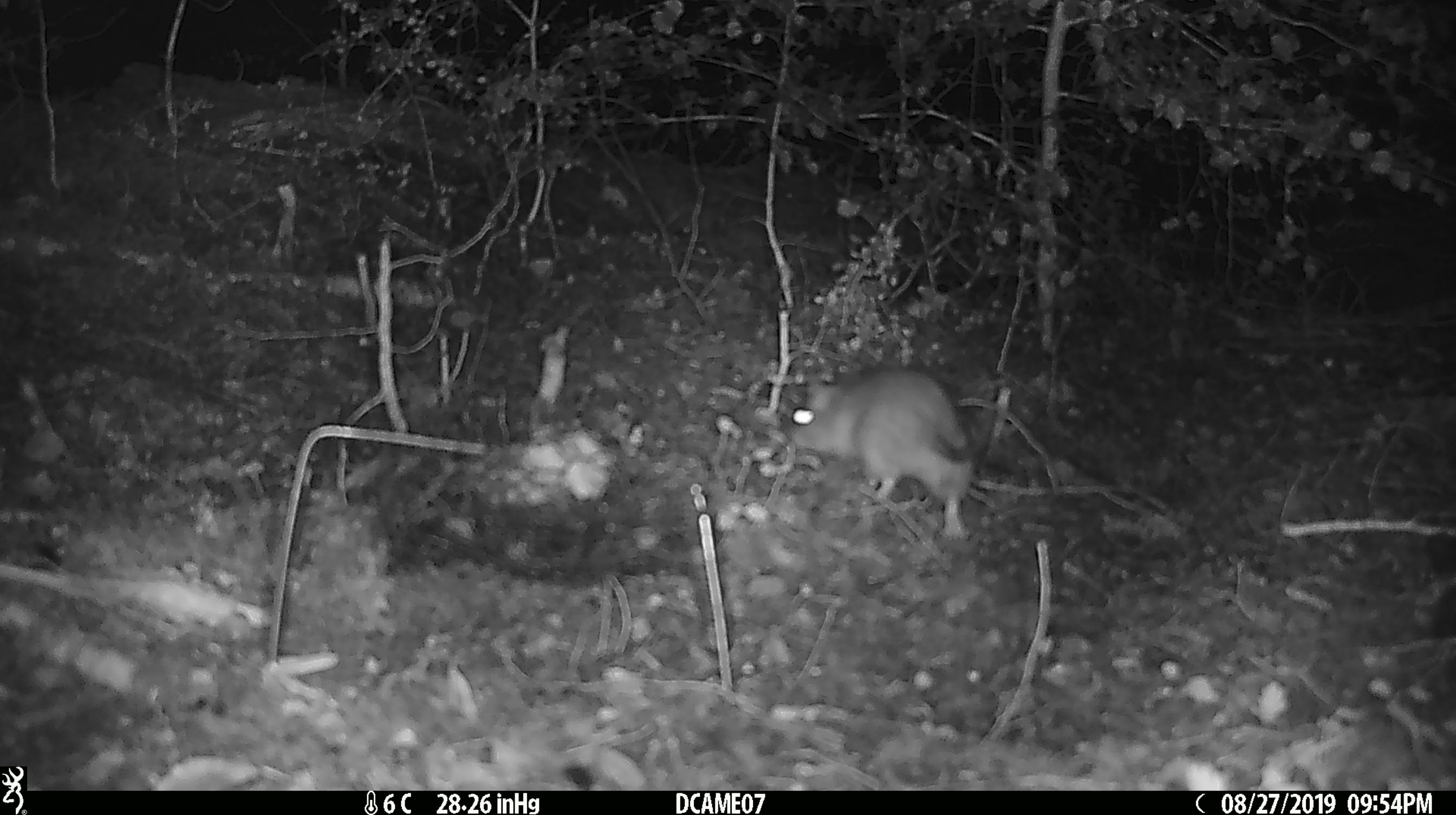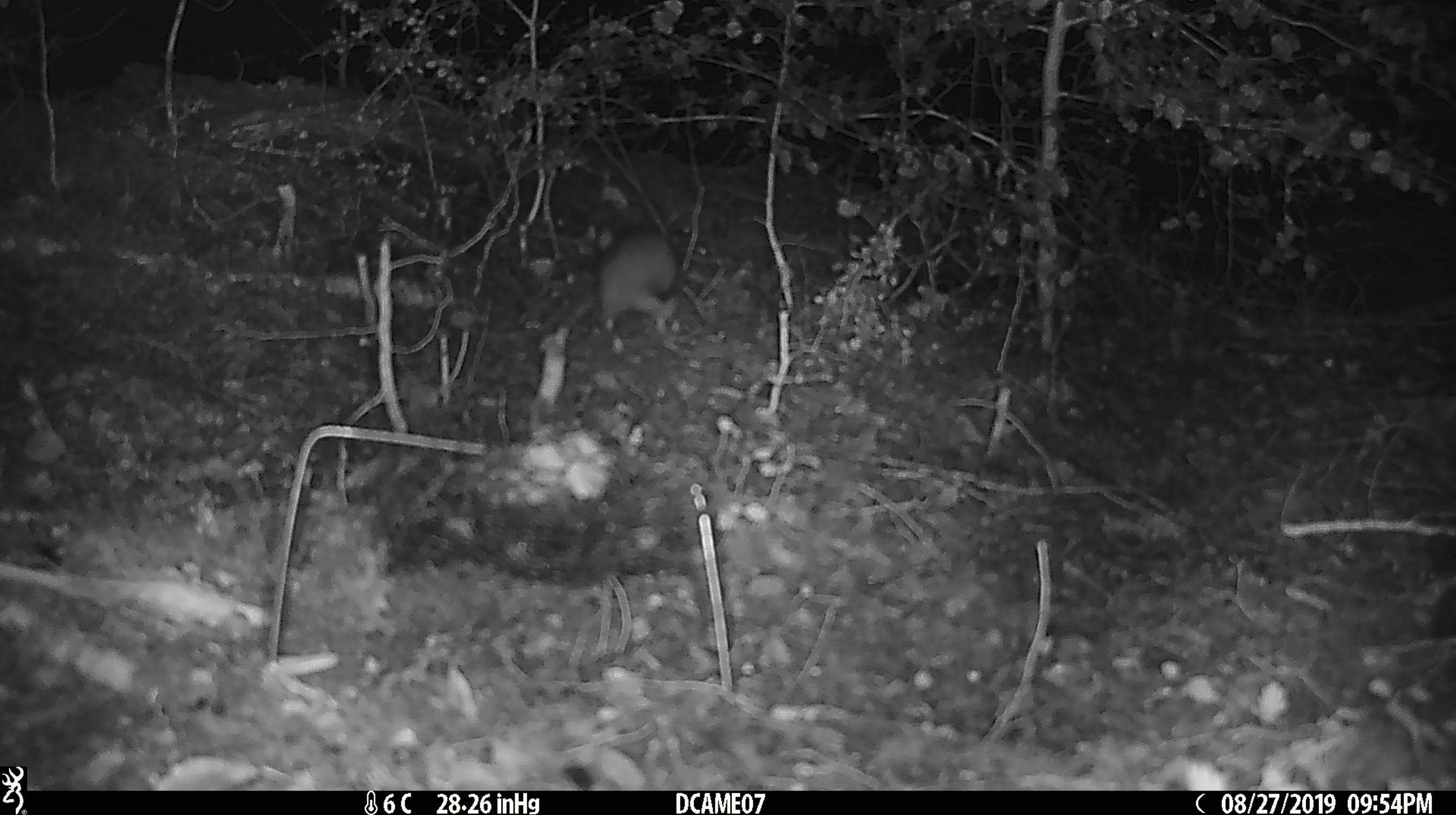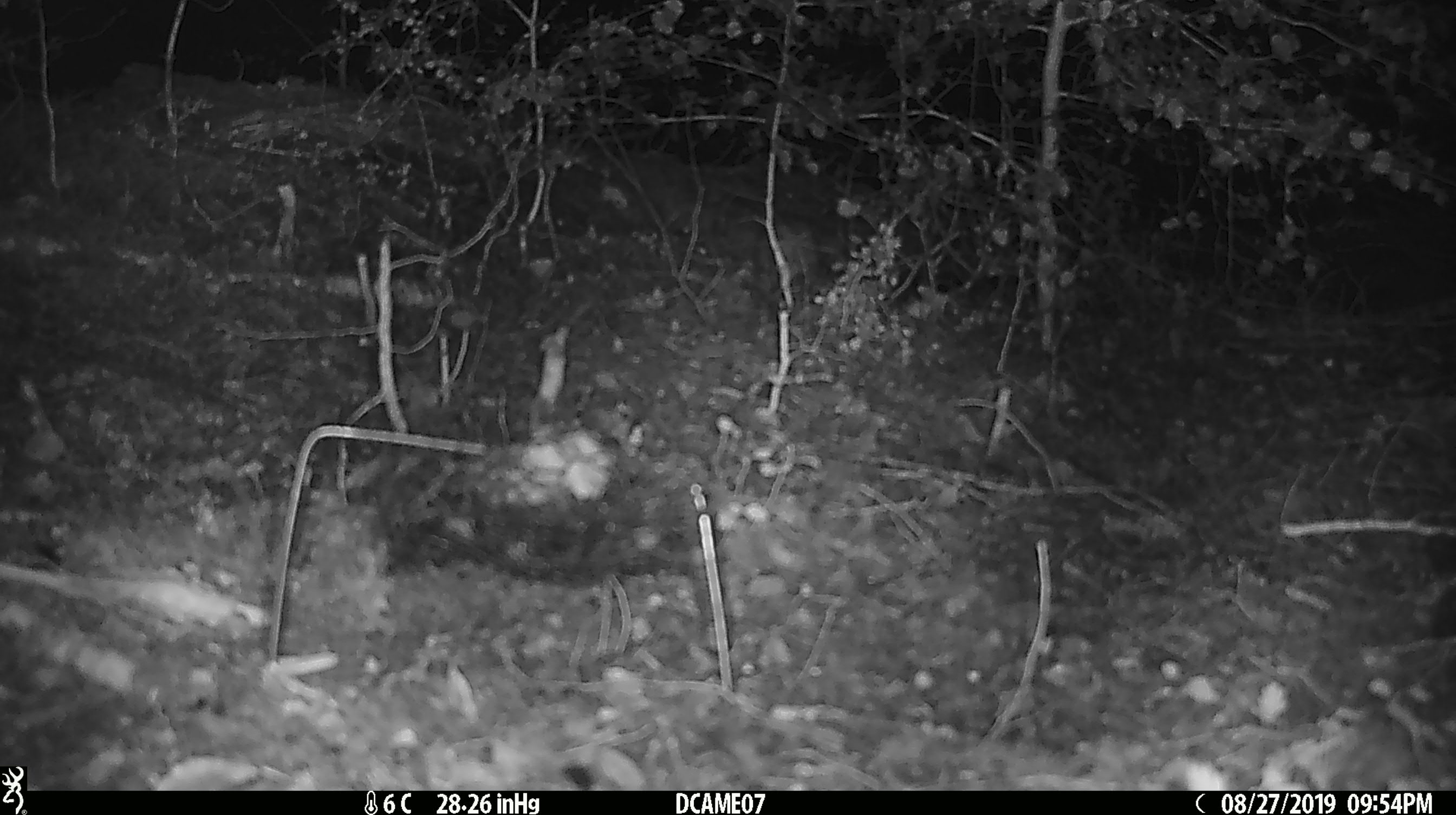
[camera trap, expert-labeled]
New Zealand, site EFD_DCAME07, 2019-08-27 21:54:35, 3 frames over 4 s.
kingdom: Animalia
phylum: Chordata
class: Mammalia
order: Rodentia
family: Muridae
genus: Rattus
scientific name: Rattus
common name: rat